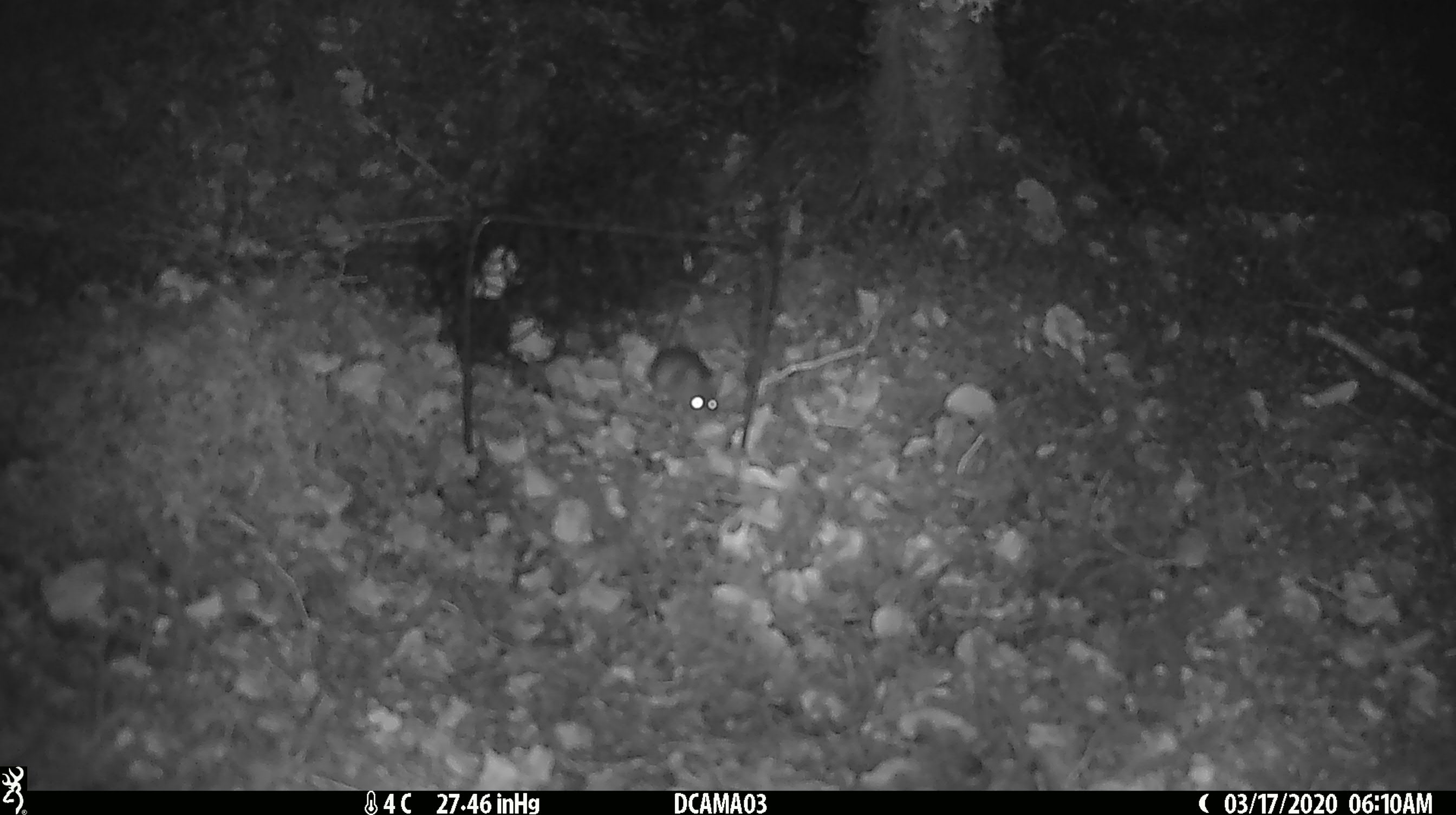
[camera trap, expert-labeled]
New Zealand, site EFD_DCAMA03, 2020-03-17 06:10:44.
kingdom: Animalia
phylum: Chordata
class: Mammalia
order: Rodentia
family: Muridae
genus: Mus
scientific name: Mus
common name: mouse